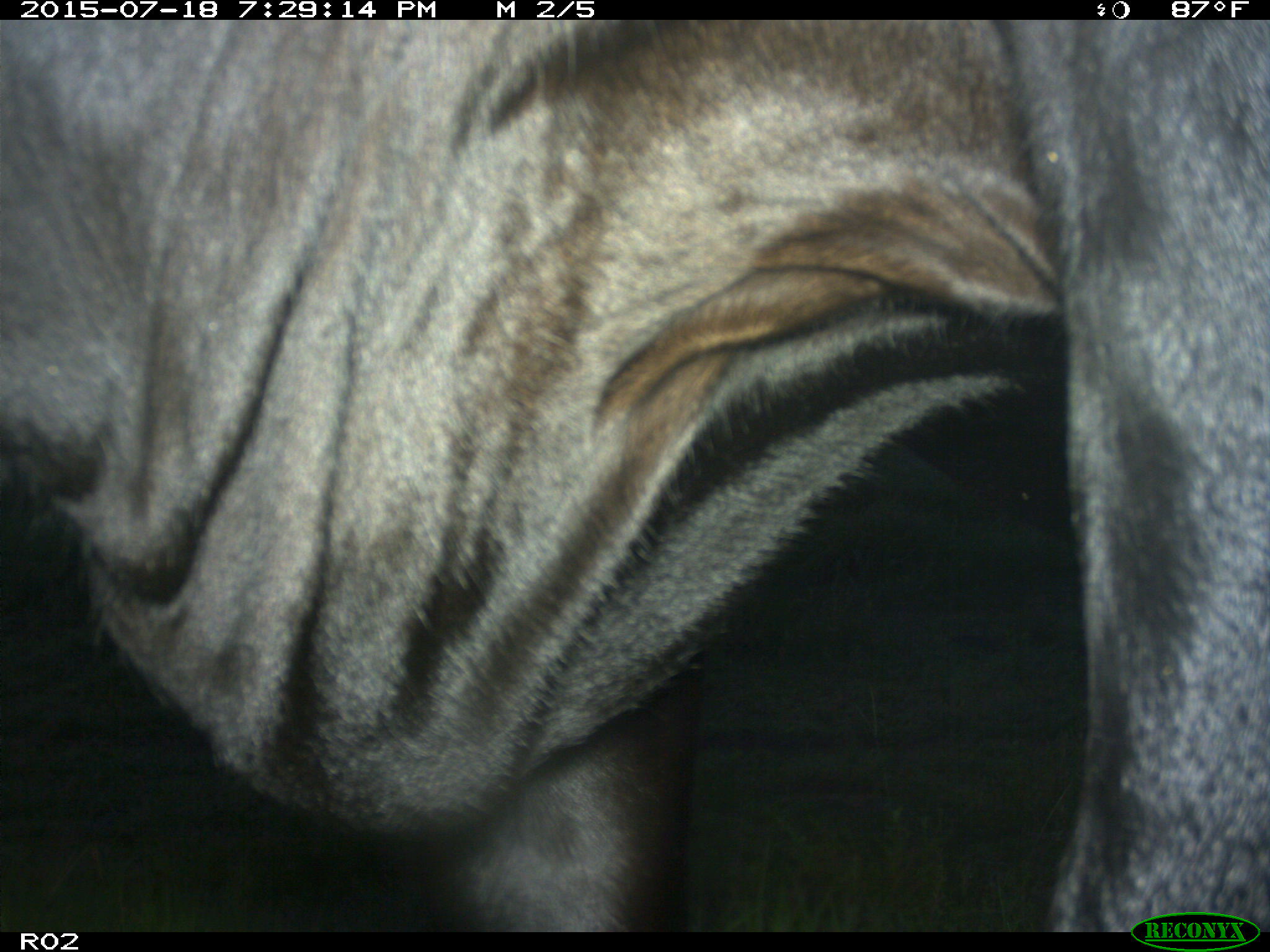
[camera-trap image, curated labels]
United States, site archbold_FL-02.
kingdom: Animalia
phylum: Chordata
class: Mammalia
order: Artiodactyla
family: Bovidae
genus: Bos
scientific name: Bos taurus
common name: domestic cow